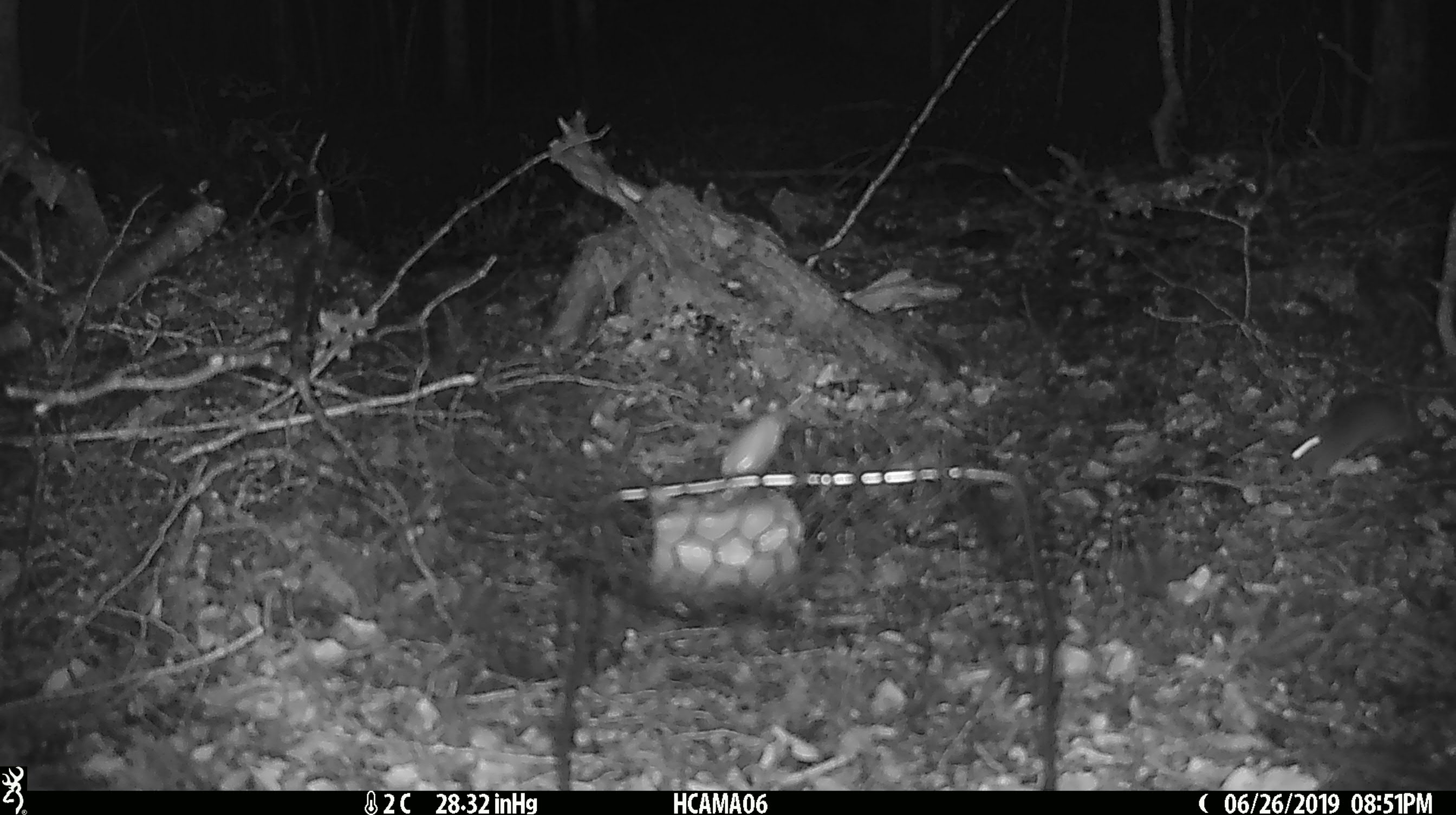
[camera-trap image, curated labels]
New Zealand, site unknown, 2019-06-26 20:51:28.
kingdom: Animalia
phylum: Chordata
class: Mammalia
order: Rodentia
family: Muridae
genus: Mus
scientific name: Mus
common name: mouse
Mouse (Mus).